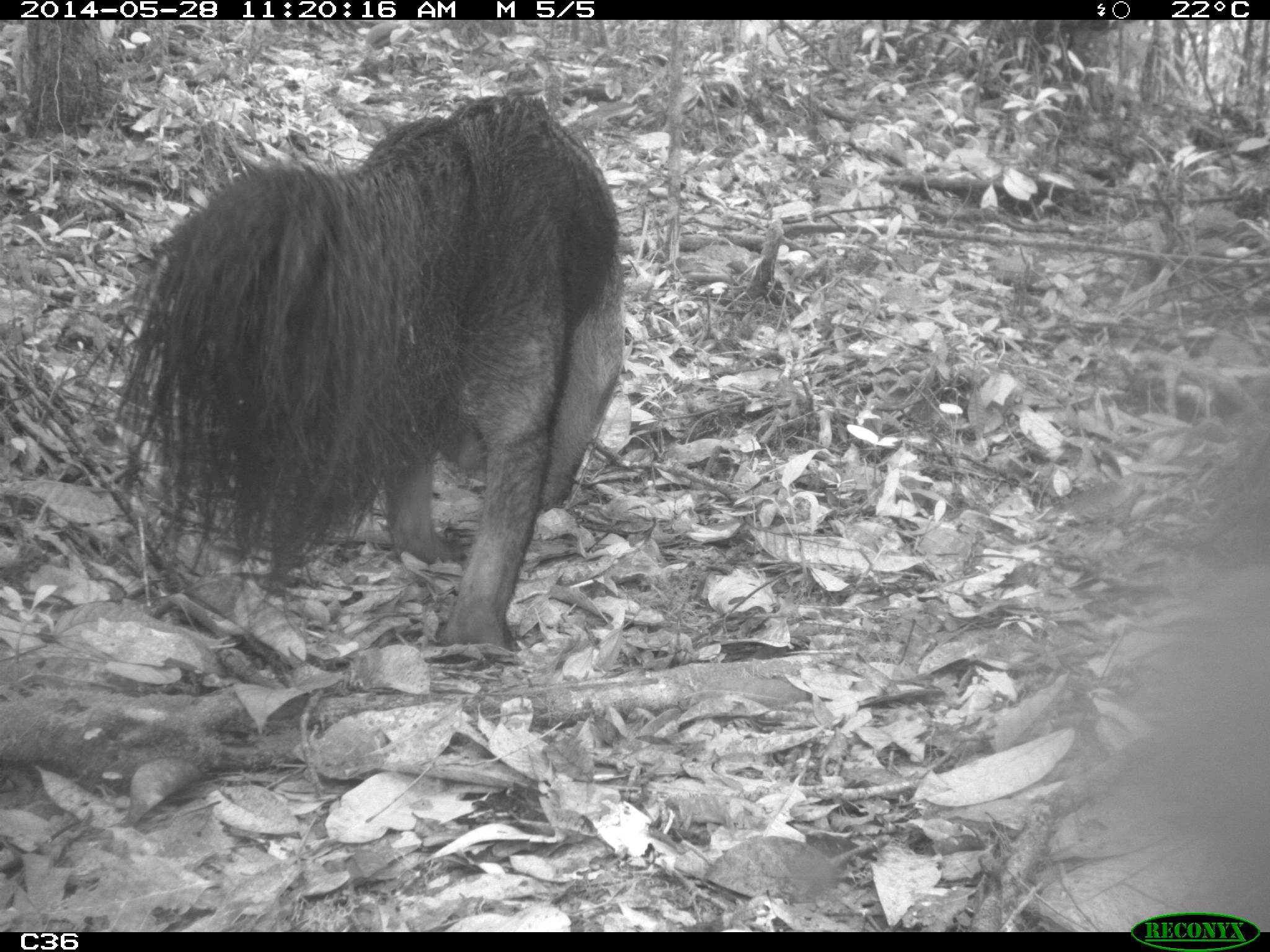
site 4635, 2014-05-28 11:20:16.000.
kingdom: Animalia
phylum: Chordata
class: Mammalia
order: Pilosa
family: Myrmecophagidae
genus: Myrmecophaga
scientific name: Myrmecophaga tridactyla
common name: giant anteater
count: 1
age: adult